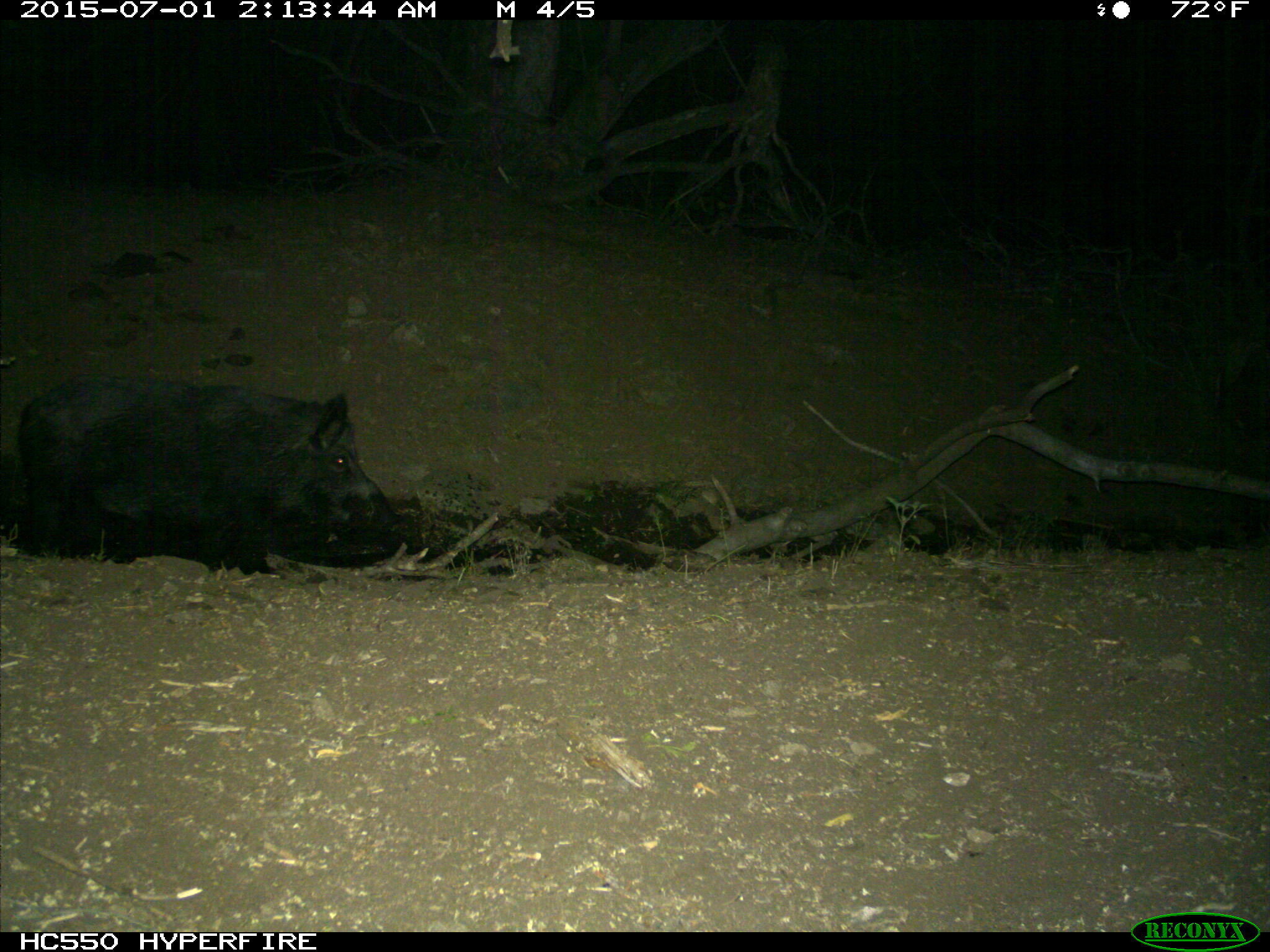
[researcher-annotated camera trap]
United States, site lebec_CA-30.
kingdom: Animalia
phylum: Chordata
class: Mammalia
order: Artiodactyla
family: Suidae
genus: Sus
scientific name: Sus scrofa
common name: wild boar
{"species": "Sus scrofa (wild boar)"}